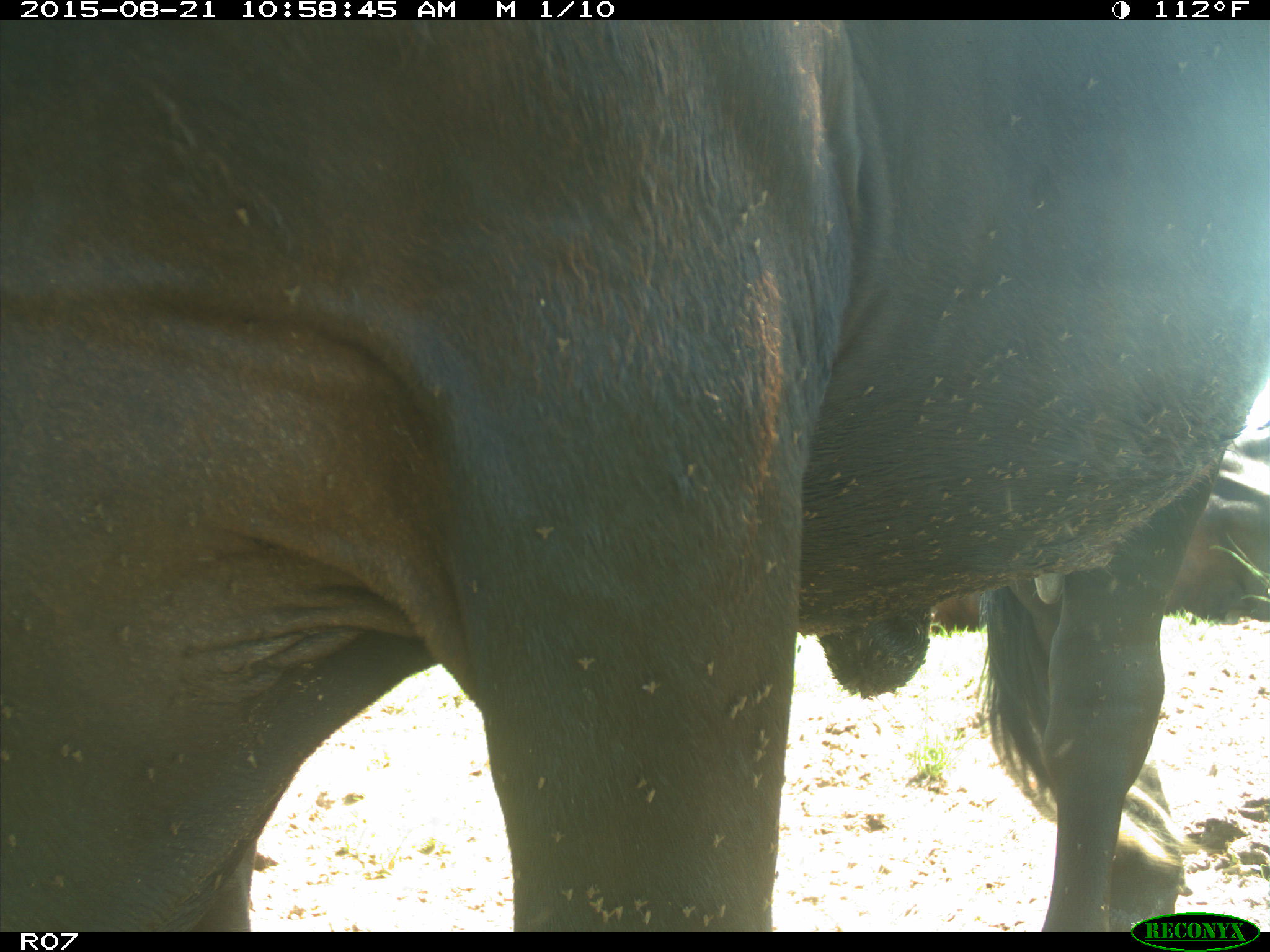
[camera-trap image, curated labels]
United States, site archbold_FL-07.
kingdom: Animalia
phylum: Chordata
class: Mammalia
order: Artiodactyla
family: Bovidae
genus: Bos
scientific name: Bos taurus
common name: domestic cow